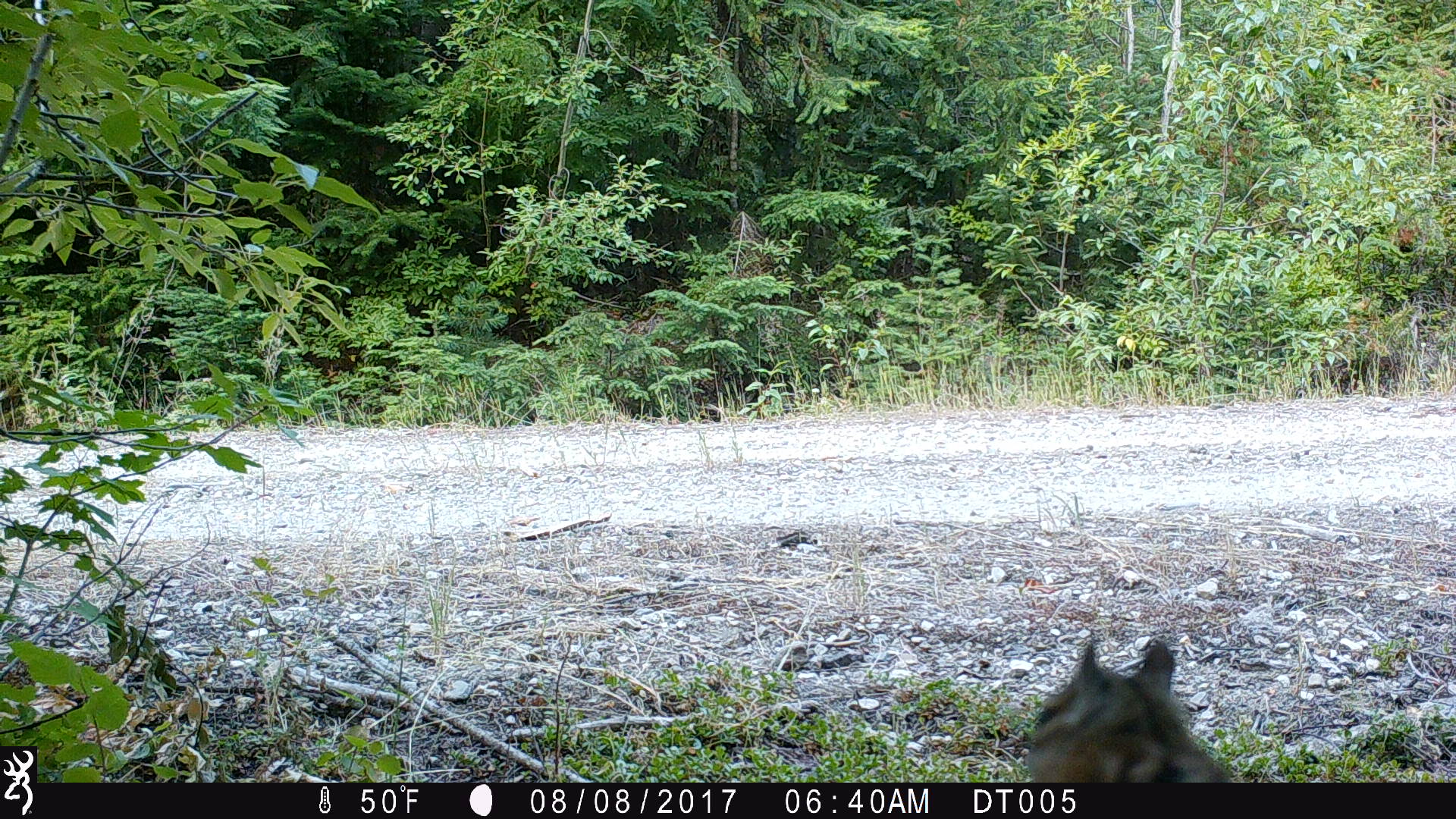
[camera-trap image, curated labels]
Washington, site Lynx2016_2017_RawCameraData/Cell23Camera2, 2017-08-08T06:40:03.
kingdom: Animalia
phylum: Chordata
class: Mammalia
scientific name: Mammalia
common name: small mammal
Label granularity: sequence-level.